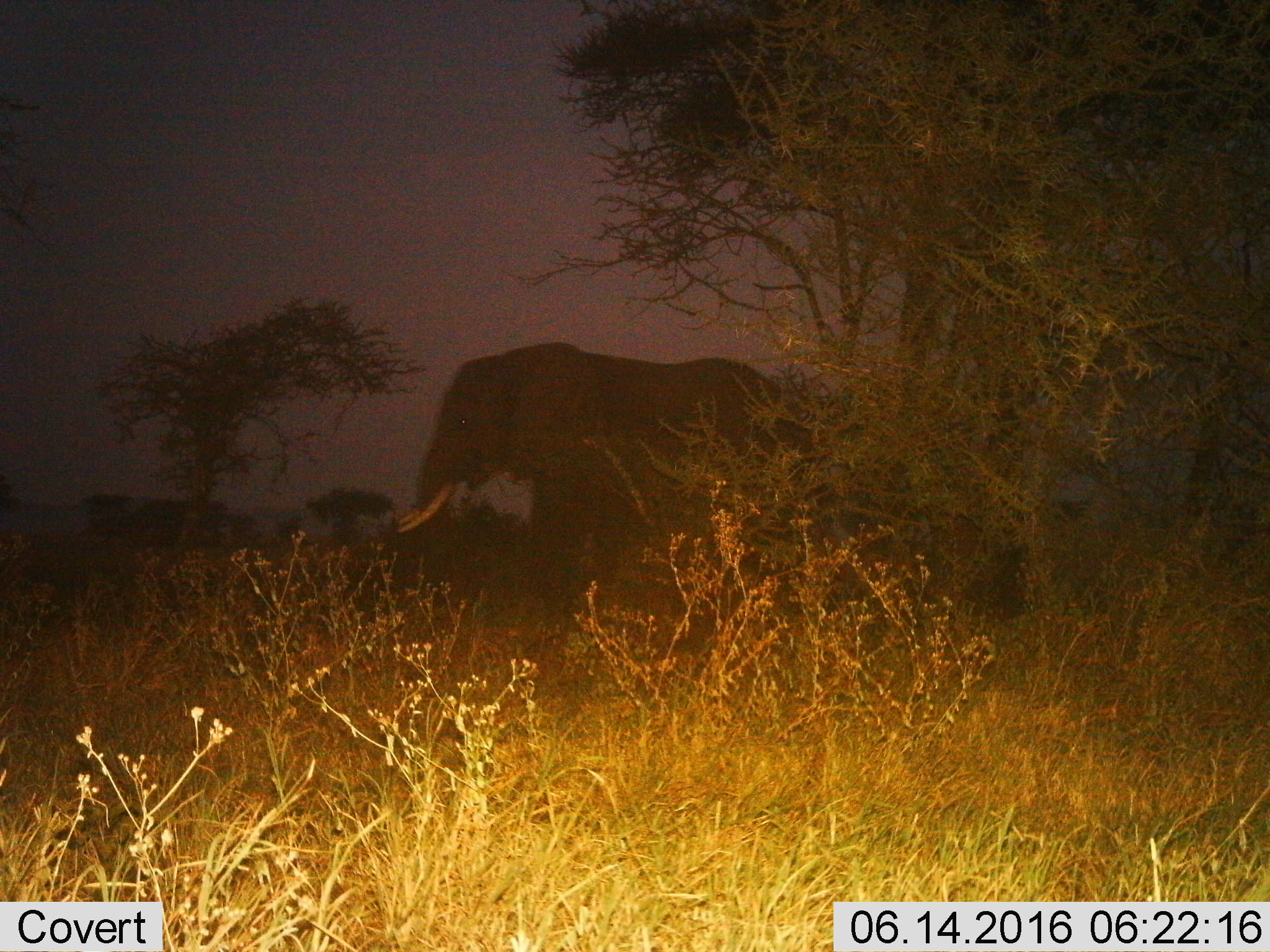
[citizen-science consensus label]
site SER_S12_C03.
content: unidentified animal